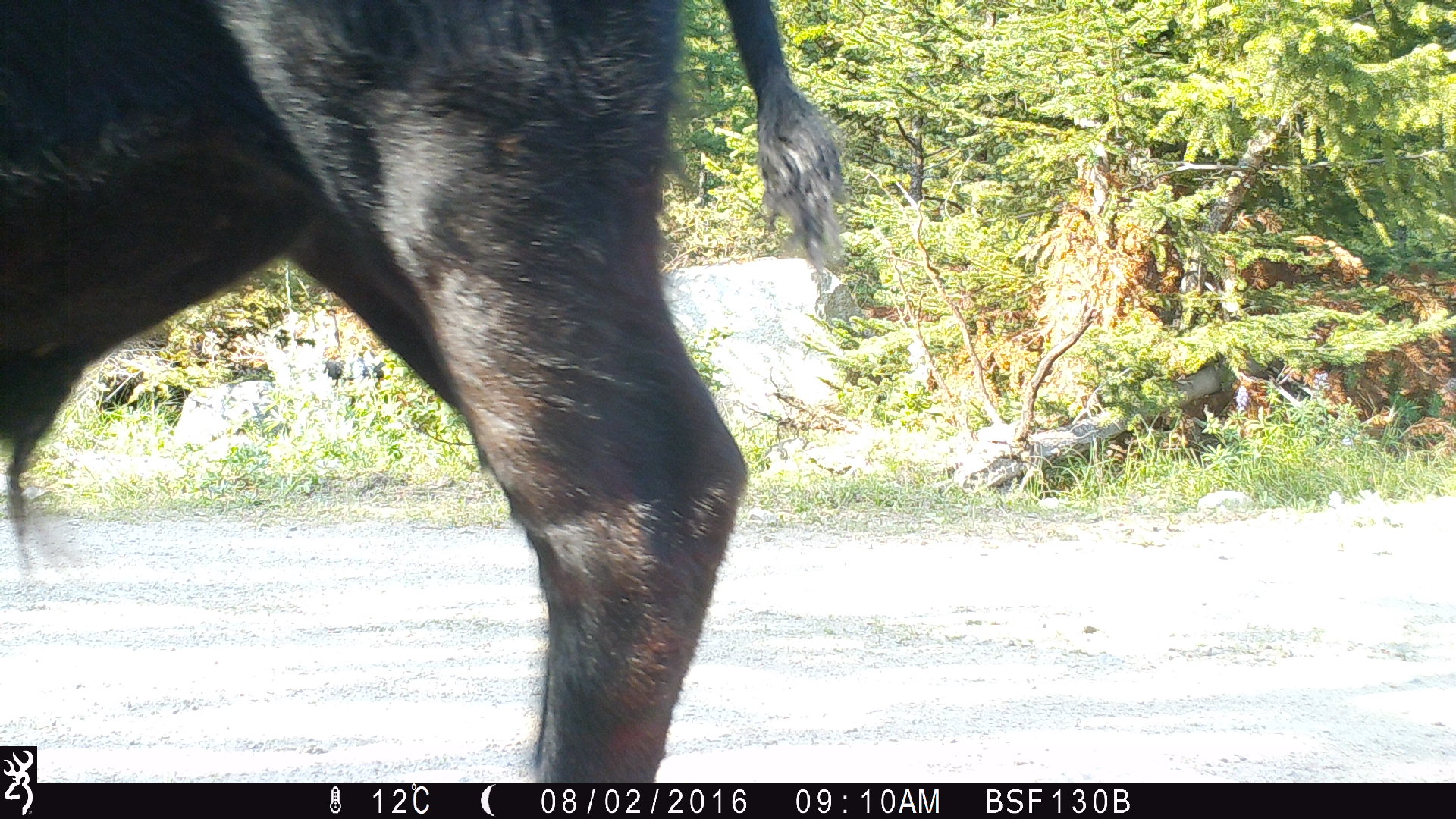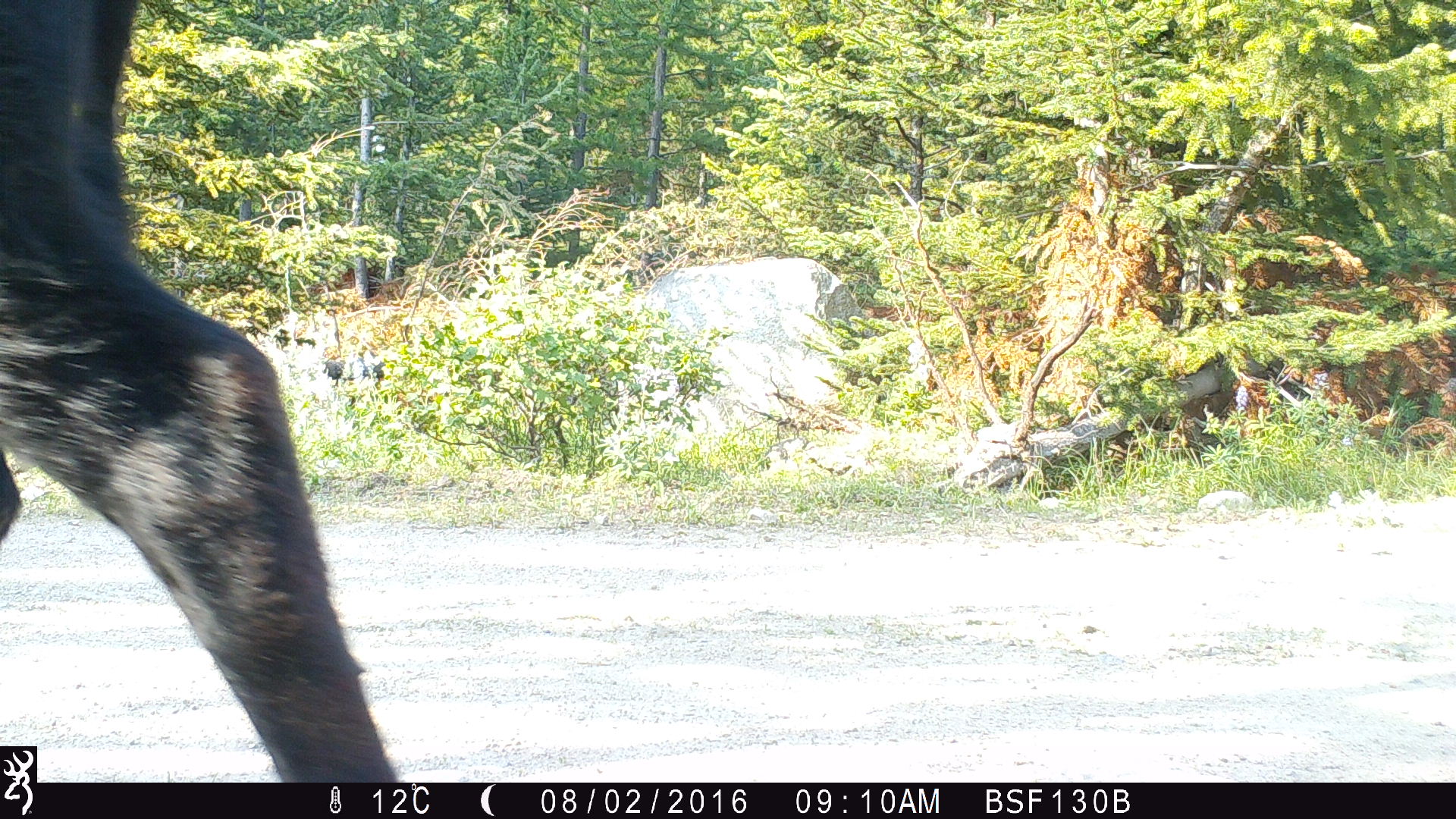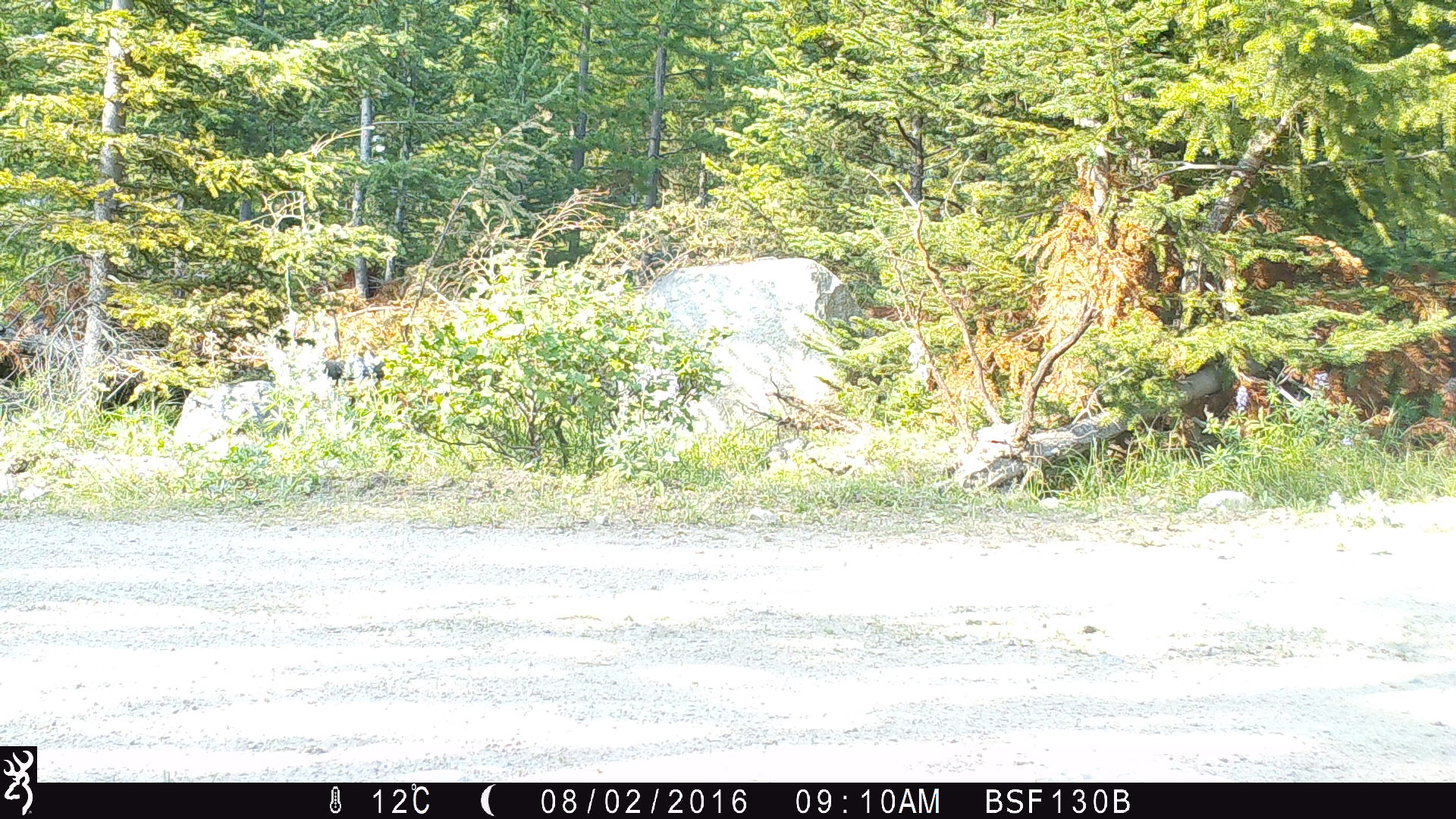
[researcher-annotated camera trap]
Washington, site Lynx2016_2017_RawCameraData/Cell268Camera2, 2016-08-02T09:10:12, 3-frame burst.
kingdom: Animalia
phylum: Chordata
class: Mammalia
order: Artiodactyla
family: Bovidae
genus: Bos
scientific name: Bos taurus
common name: domestic cattle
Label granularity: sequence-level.